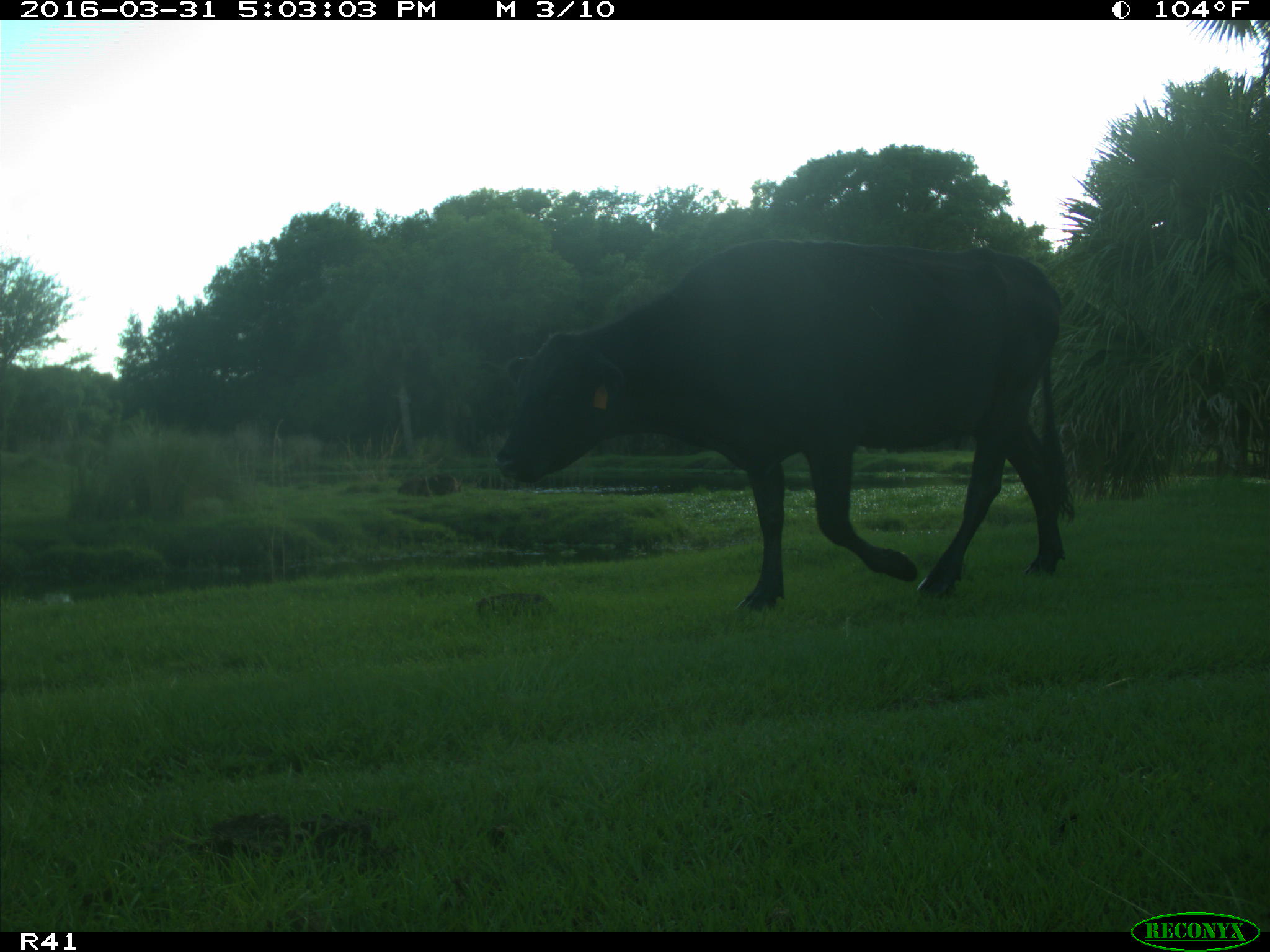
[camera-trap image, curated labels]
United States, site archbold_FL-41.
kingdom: Animalia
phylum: Chordata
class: Mammalia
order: Artiodactyla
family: Bovidae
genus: Bos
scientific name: Bos taurus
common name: domestic cow